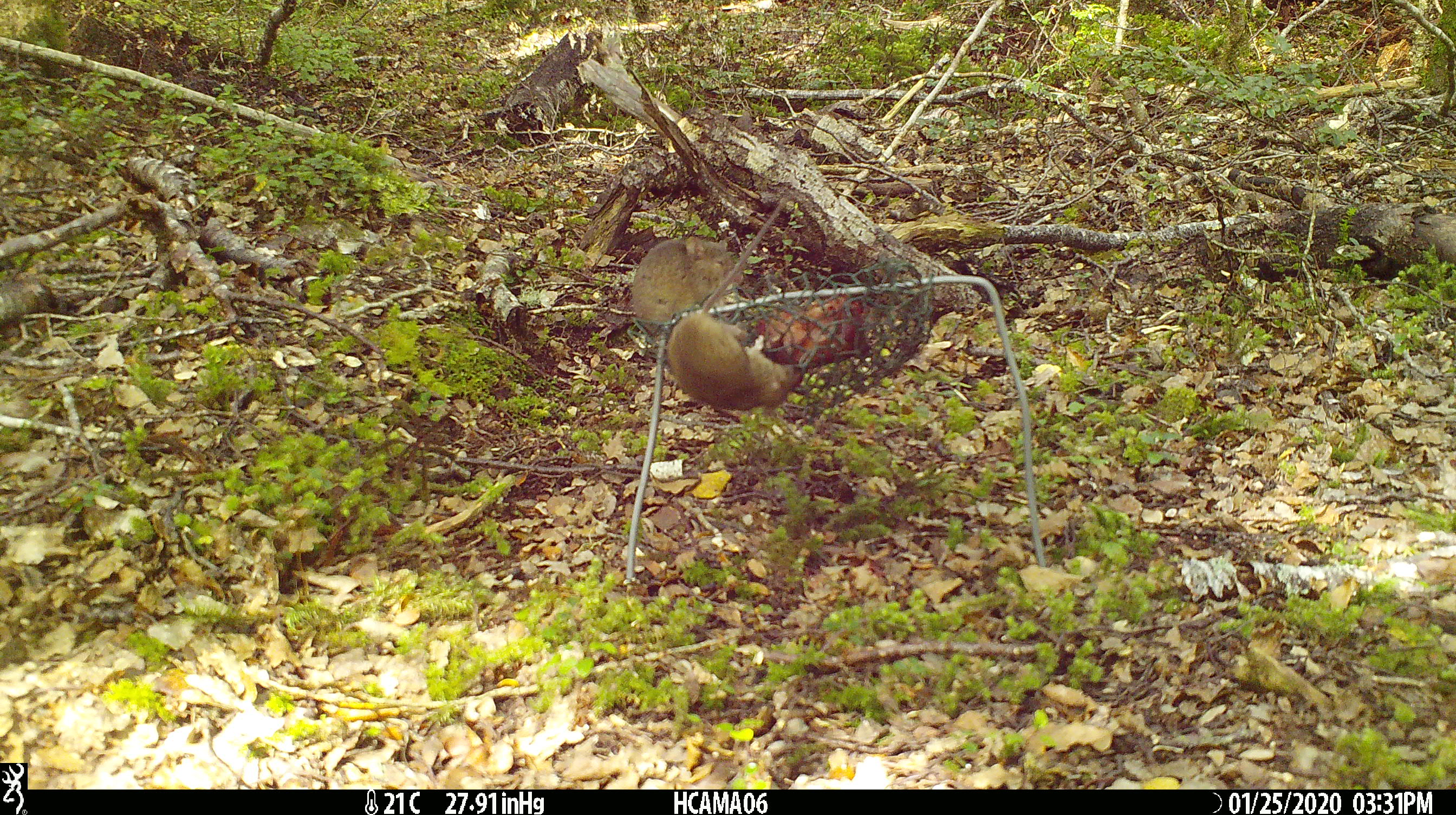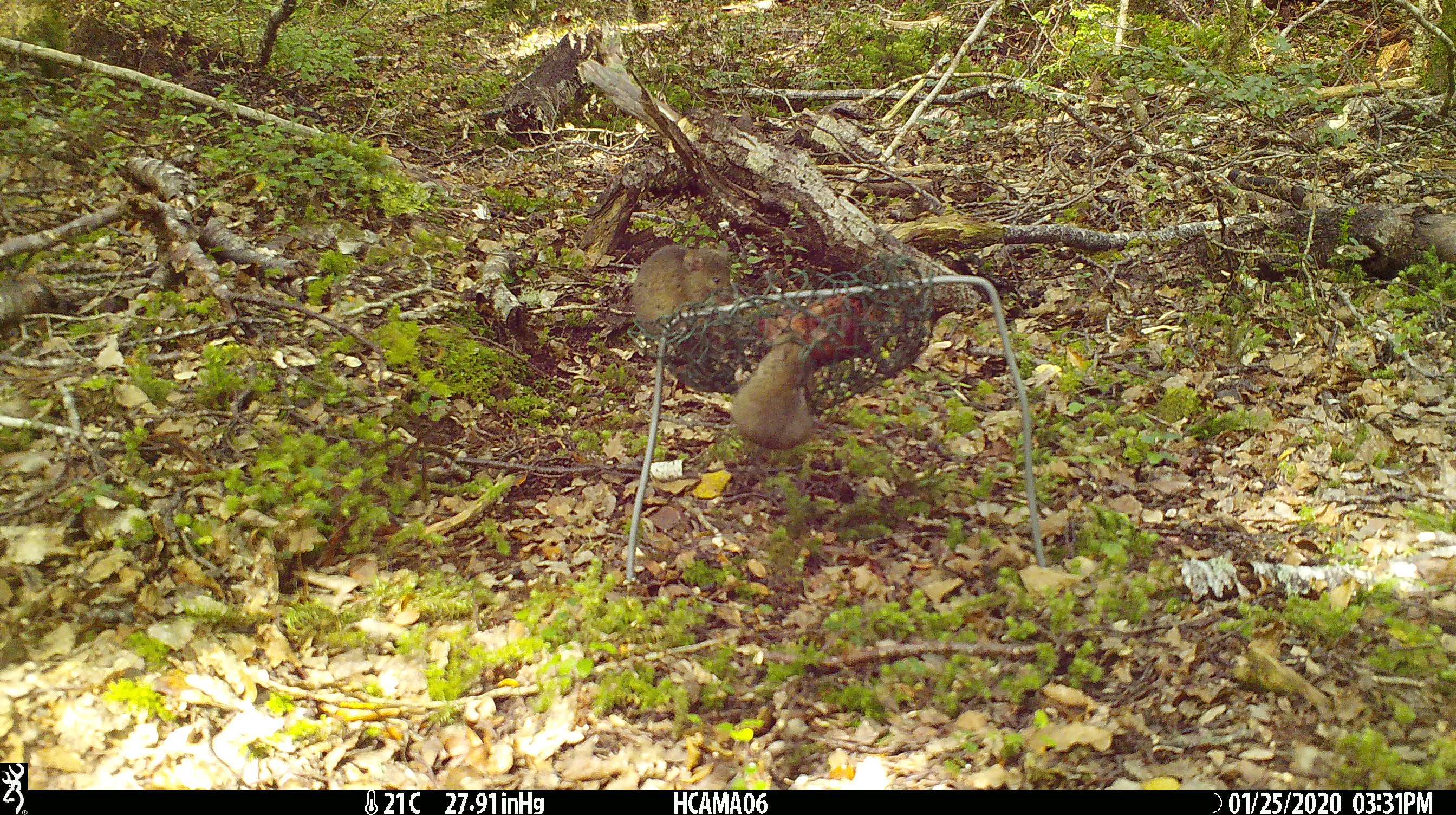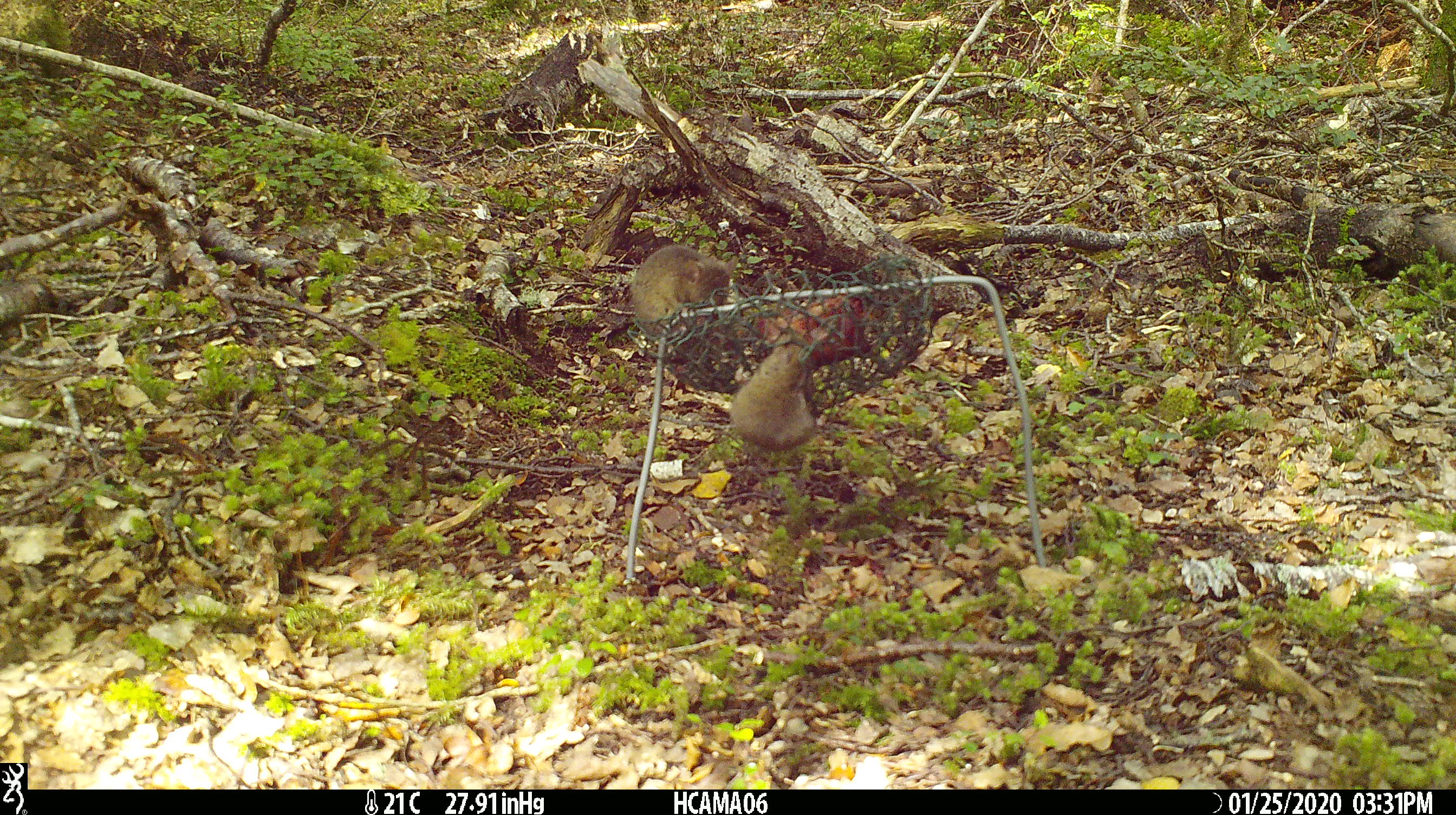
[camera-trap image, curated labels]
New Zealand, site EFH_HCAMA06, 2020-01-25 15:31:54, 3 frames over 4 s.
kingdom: Animalia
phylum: Chordata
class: Mammalia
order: Rodentia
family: Muridae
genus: Mus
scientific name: Mus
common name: mouse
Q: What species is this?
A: Mouse (Mus).